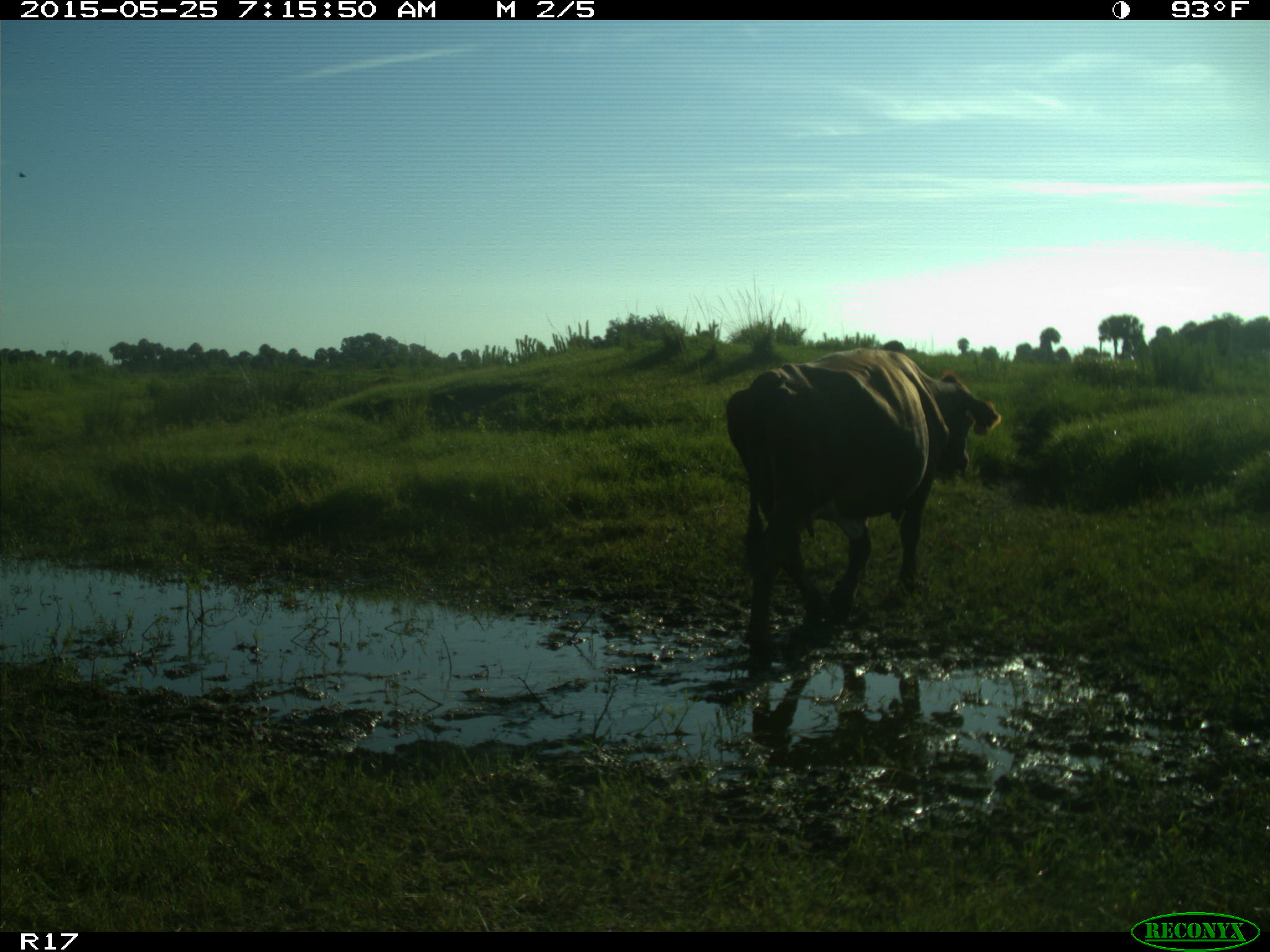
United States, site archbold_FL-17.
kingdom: Animalia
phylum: Chordata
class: Mammalia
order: Artiodactyla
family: Bovidae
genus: Bos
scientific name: Bos taurus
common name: domestic cow